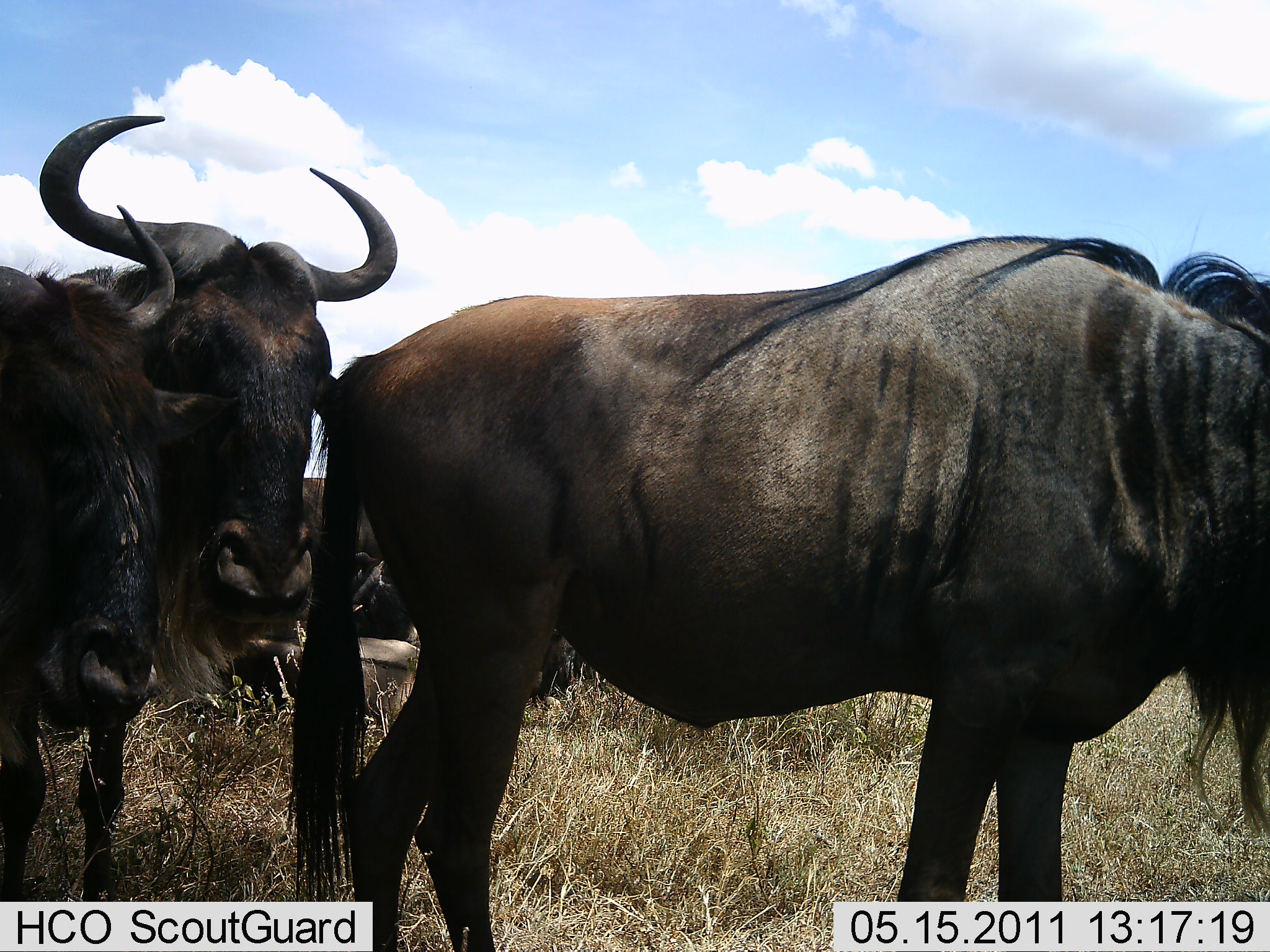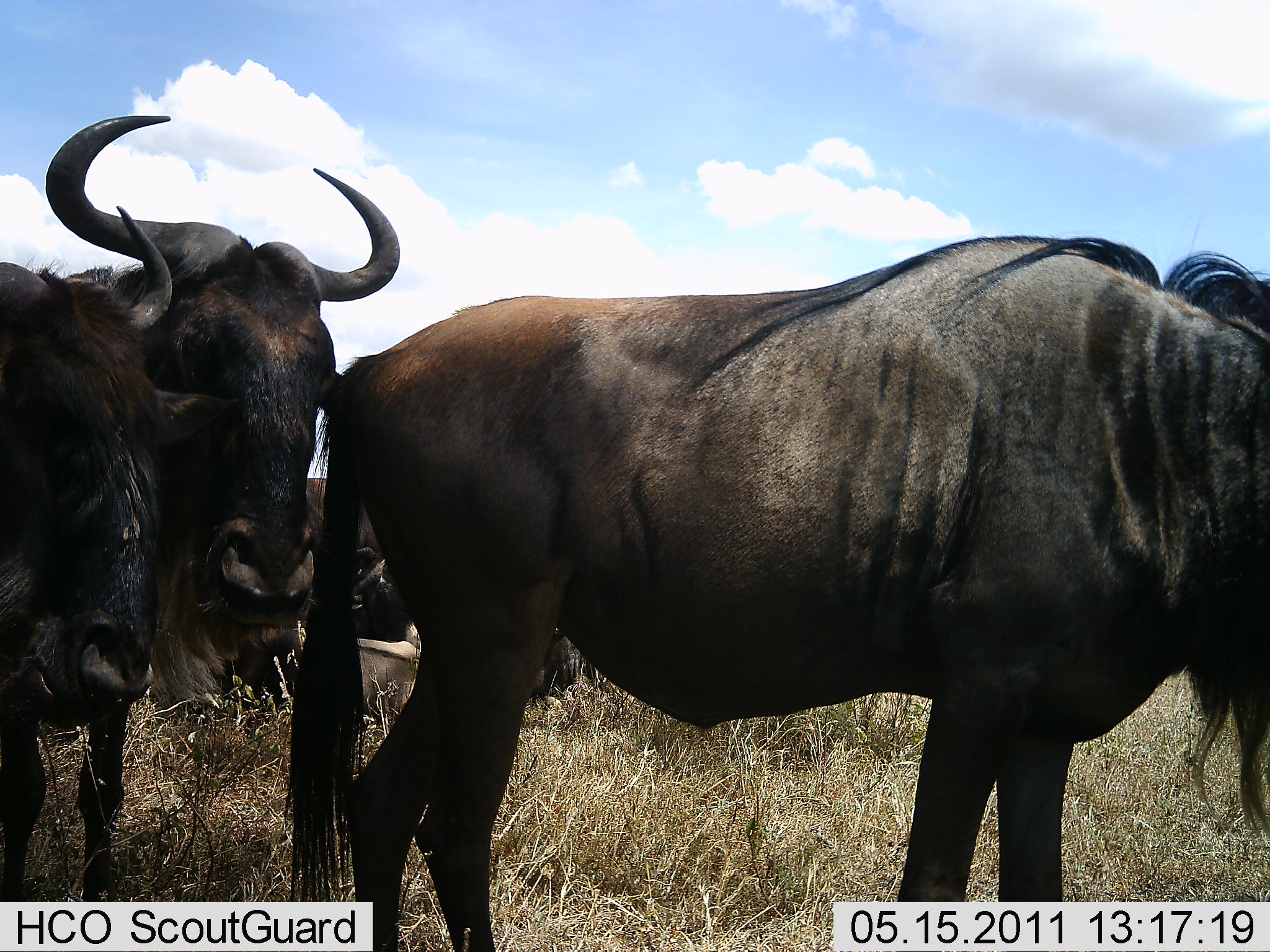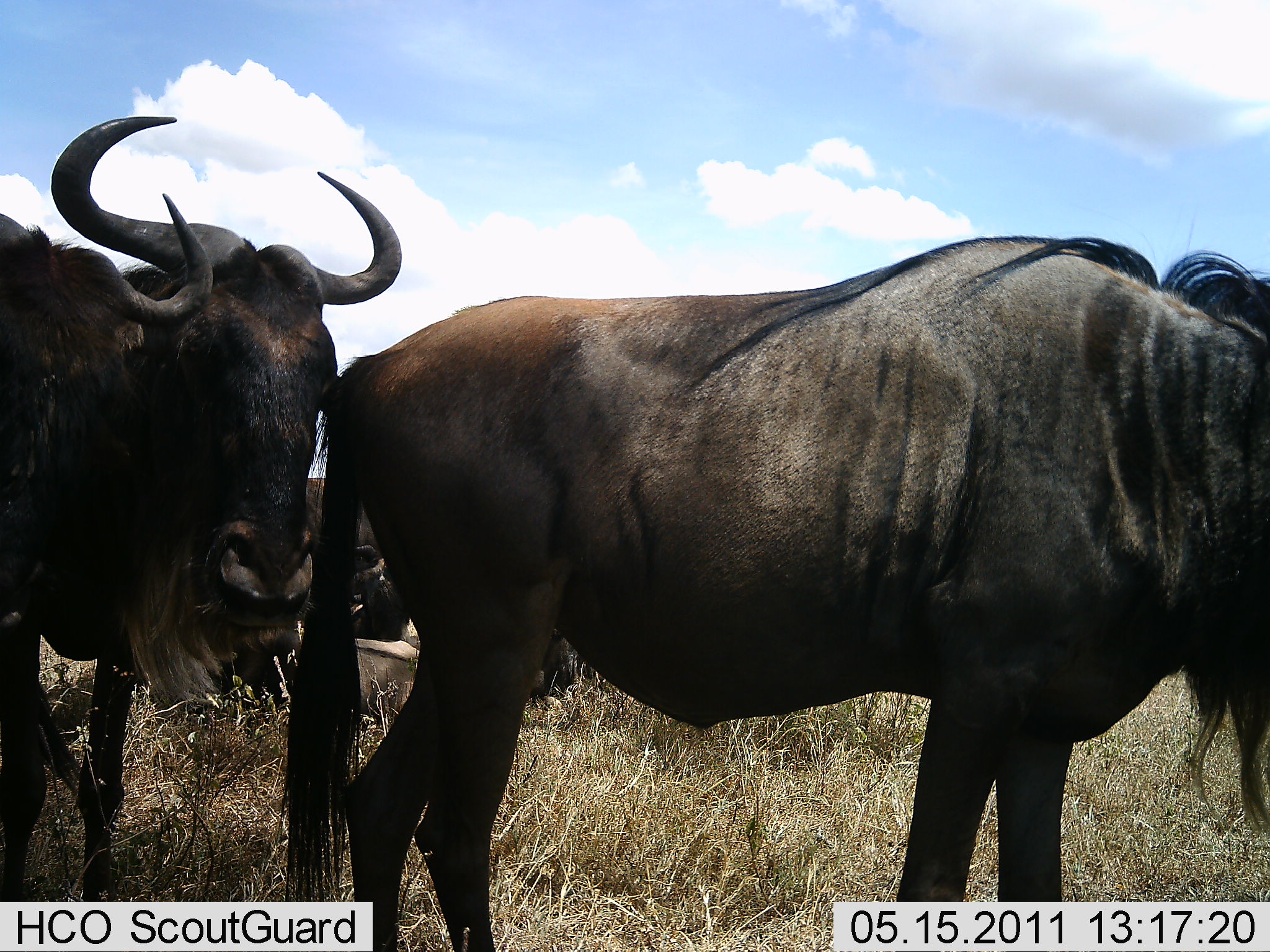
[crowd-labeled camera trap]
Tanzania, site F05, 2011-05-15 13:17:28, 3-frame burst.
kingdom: Animalia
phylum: Chordata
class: Mammalia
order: Artiodactyla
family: Bovidae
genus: Connochaetes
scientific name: Connochaetes taurinus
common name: blue wildebeest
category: wildebeest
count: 4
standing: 90%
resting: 20%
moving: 10%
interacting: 0%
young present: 0%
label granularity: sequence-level